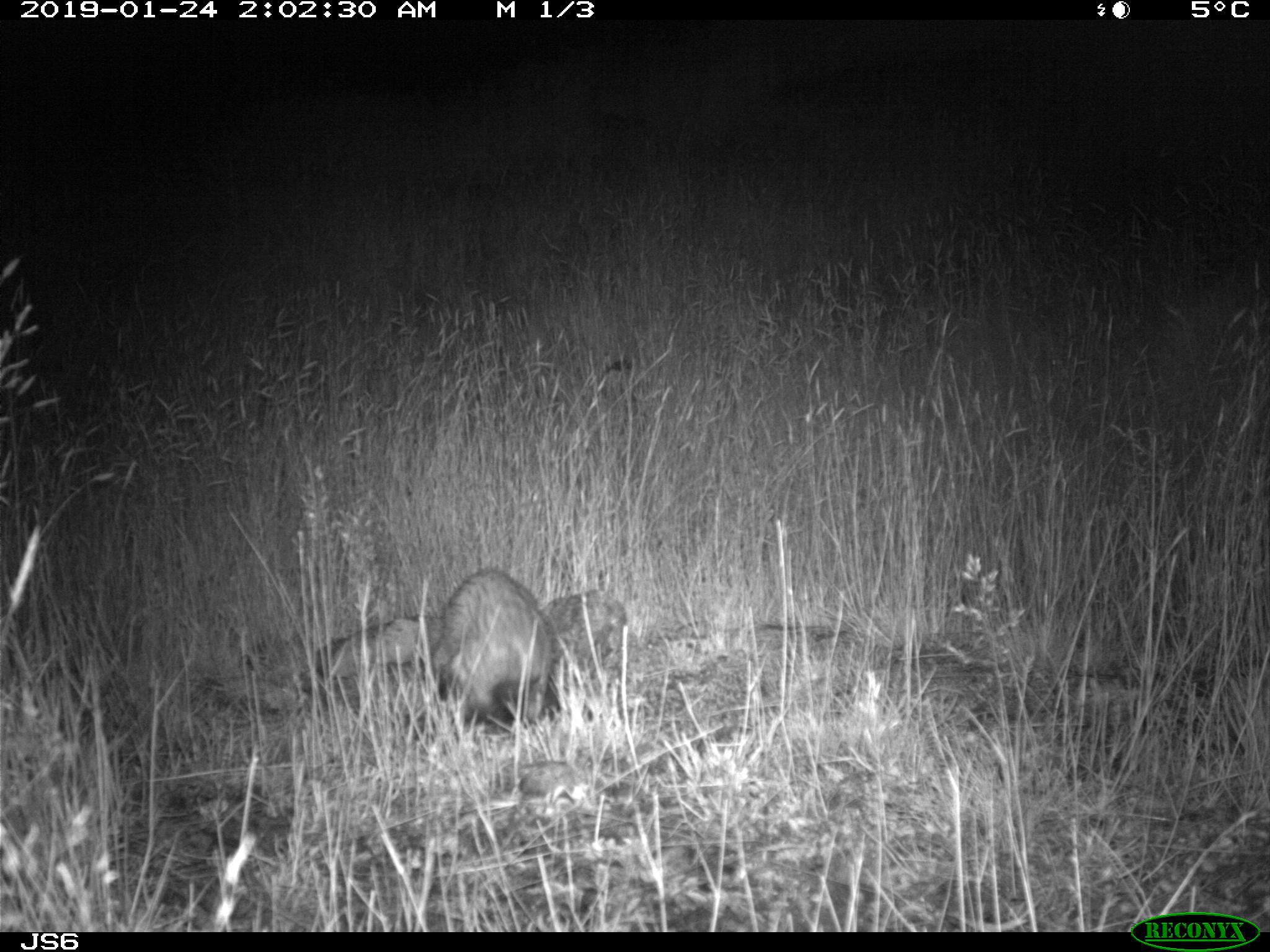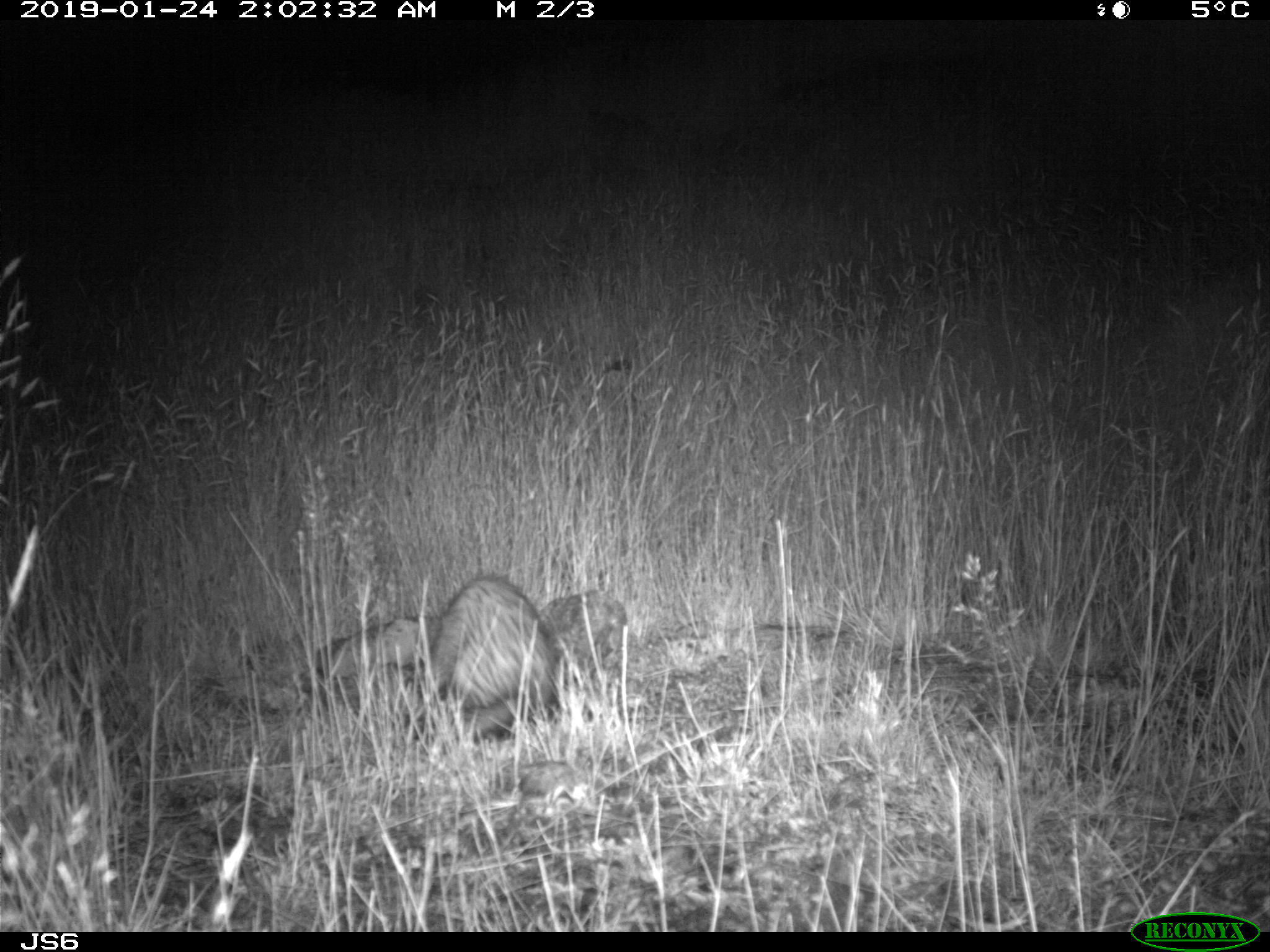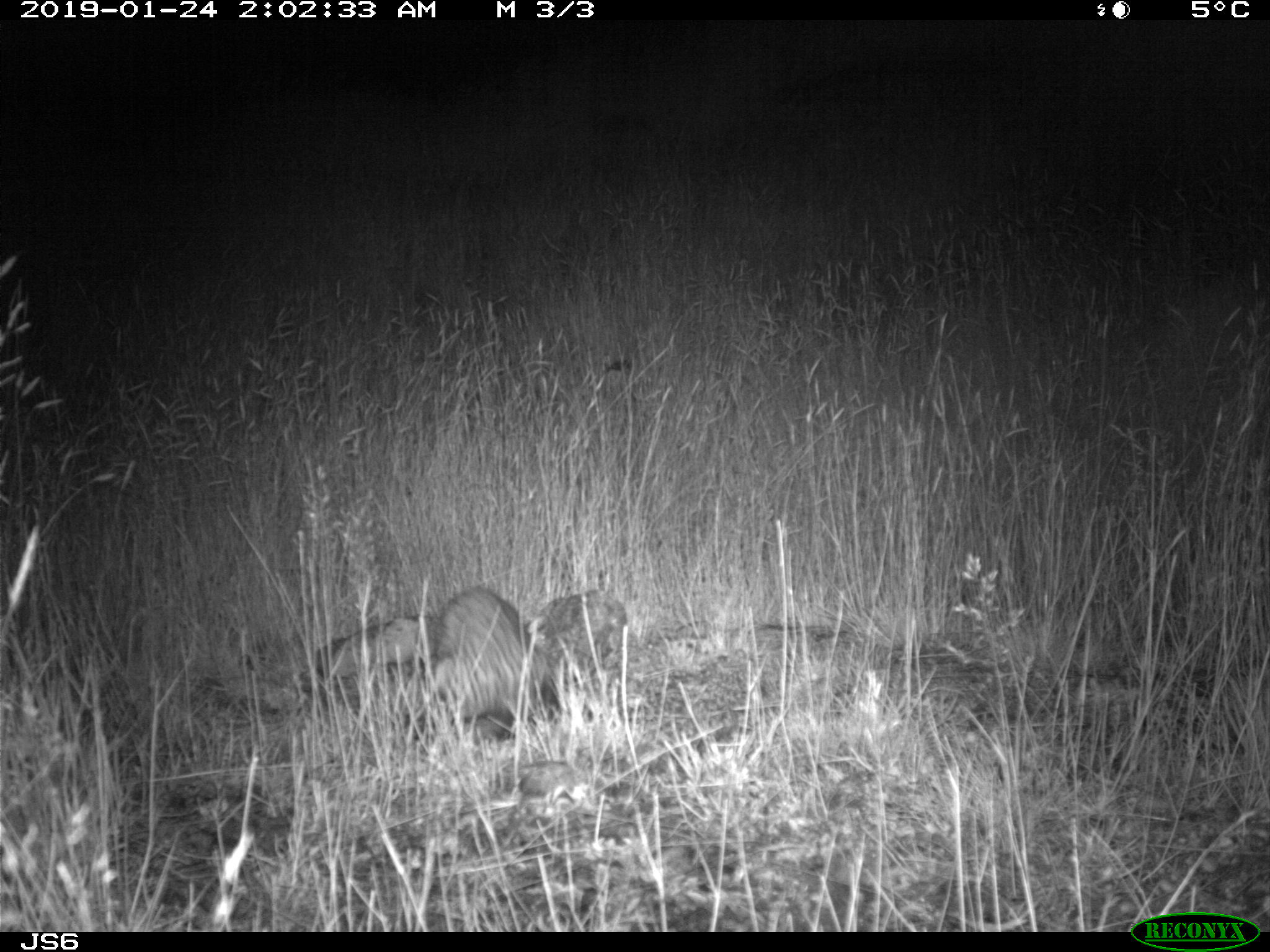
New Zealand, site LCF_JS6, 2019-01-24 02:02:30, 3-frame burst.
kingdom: Animalia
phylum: Chordata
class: Mammalia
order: Carnivora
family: Mustelidae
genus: Mustela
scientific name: Mustela furo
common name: ferret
Ferret (Mustela furo).